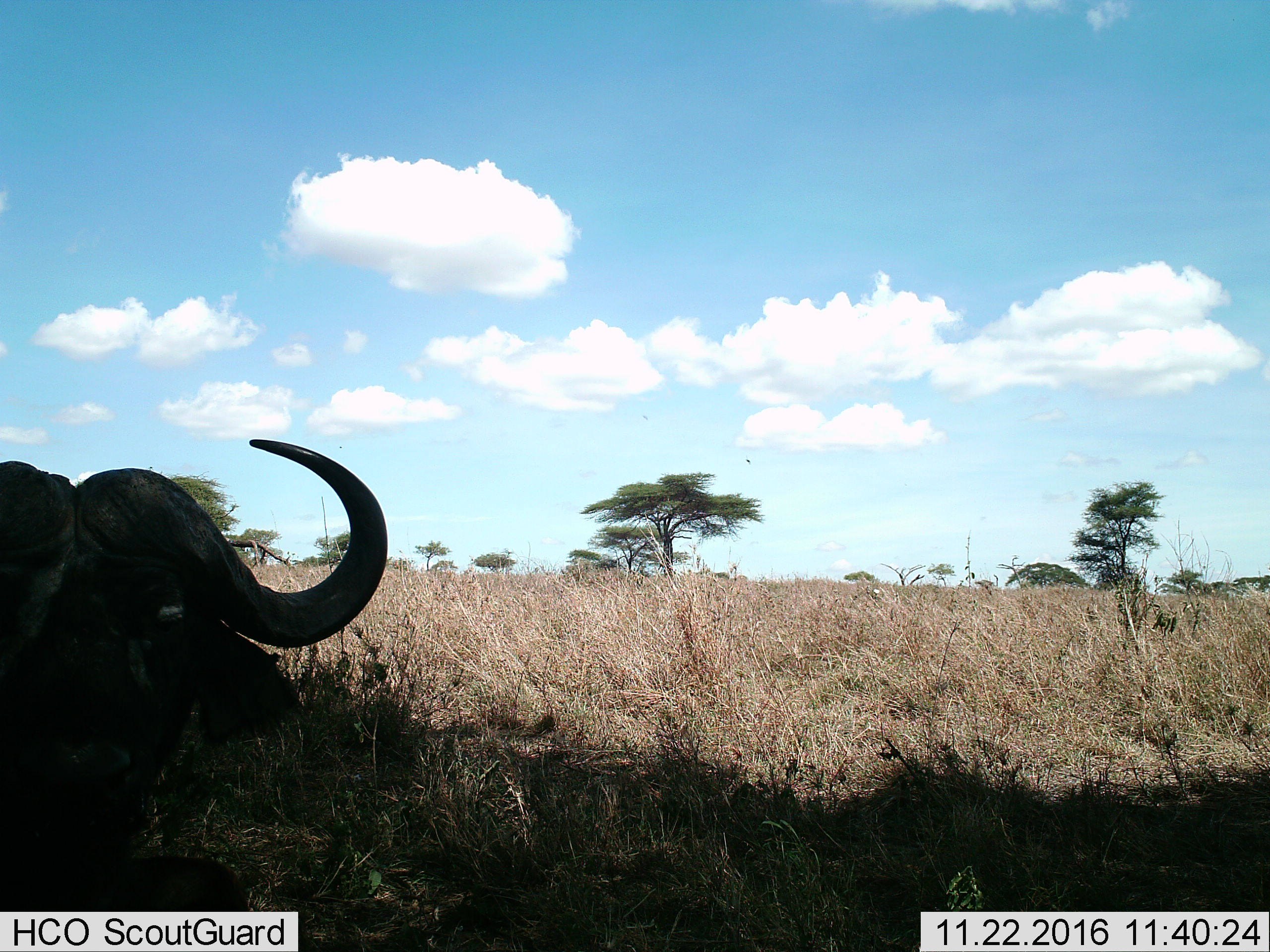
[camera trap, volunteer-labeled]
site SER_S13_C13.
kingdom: Animalia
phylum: Chordata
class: Mammalia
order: Artiodactyla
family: Bovidae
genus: Syncerus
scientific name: Syncerus caffer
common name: african buffalo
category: buffalo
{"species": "buffalo (african buffalo) (Syncerus caffer)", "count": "1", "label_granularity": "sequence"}